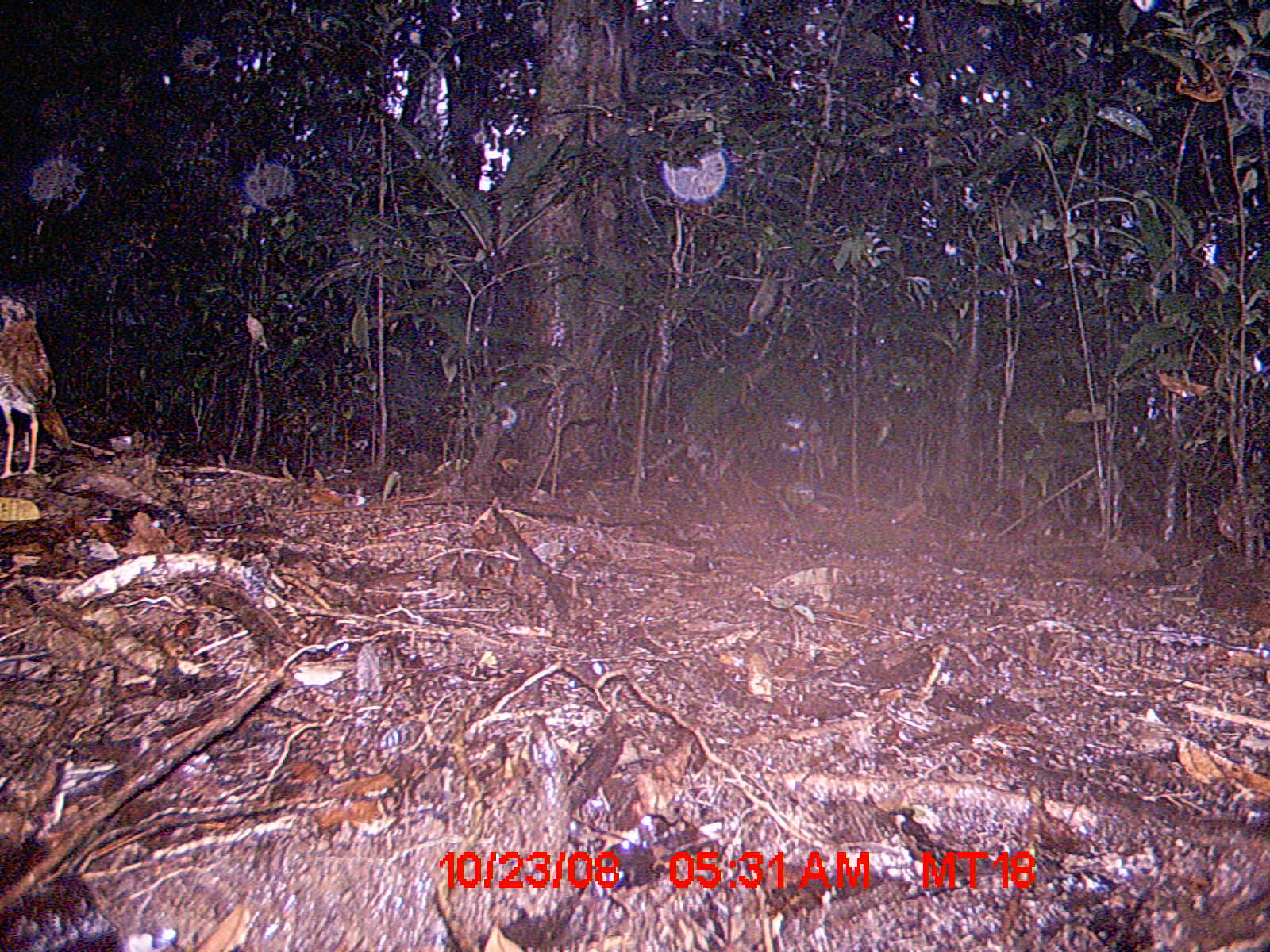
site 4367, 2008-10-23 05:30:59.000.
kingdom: Animalia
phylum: Chordata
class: Aves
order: Coraciiformes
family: Brachypteraciidae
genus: Brachypteracias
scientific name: Brachypteracias squamiger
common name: scaly ground-roller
Brachypteracias squamiger (scaly ground-roller), count 1.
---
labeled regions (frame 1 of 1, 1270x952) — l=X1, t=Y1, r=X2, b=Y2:
brachypteracias squamiger: l=1, t=287, r=76, b=480